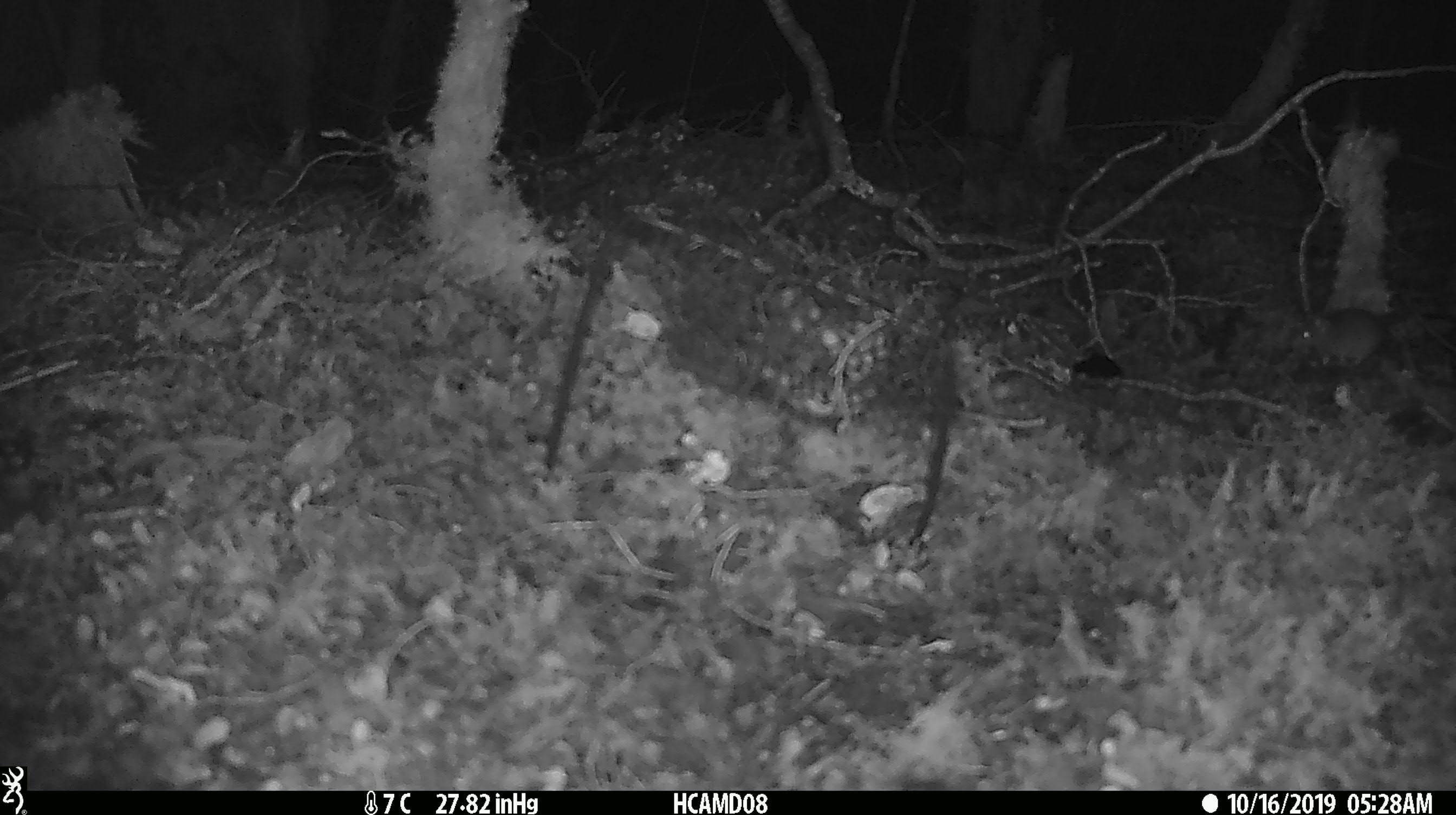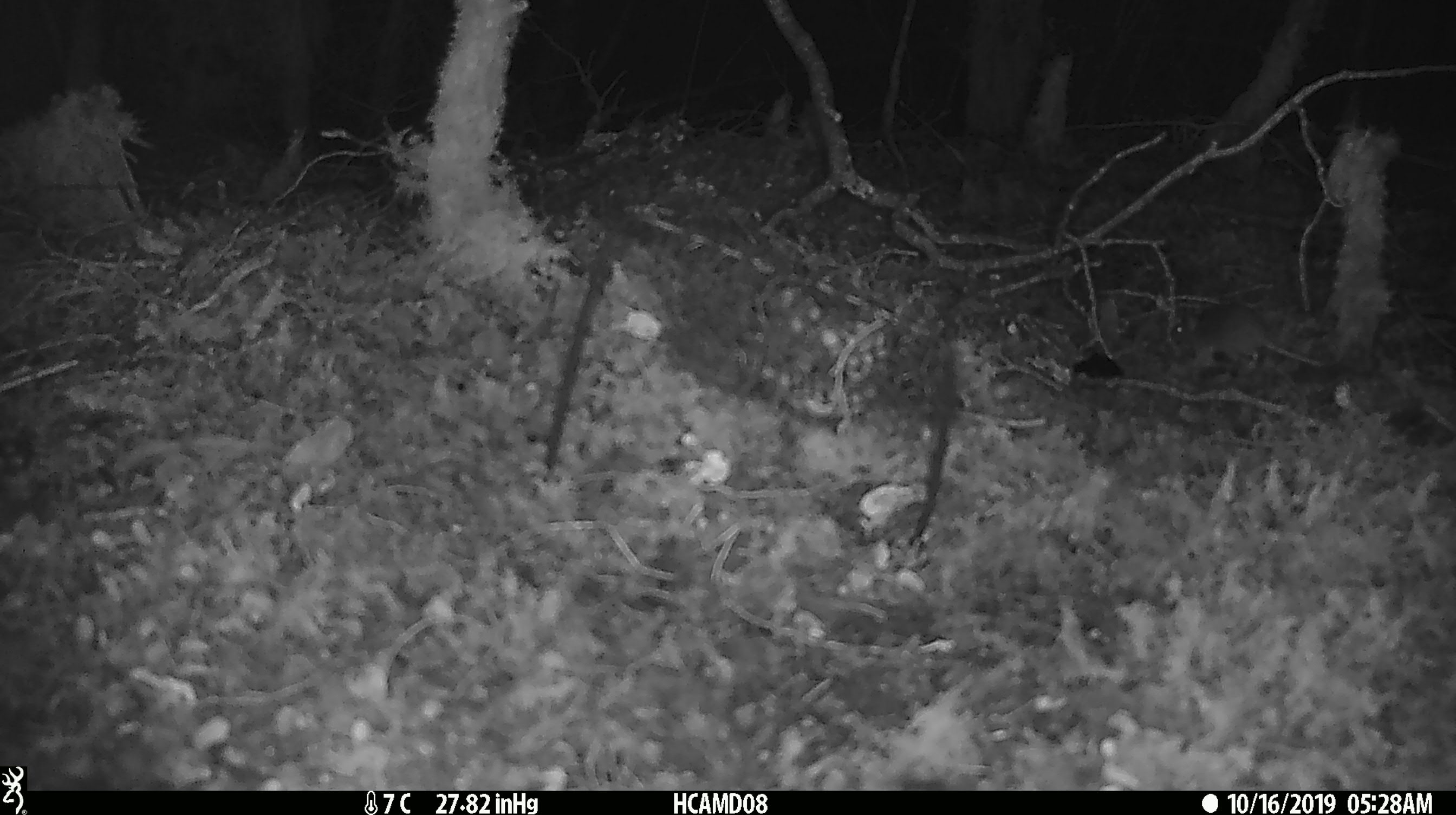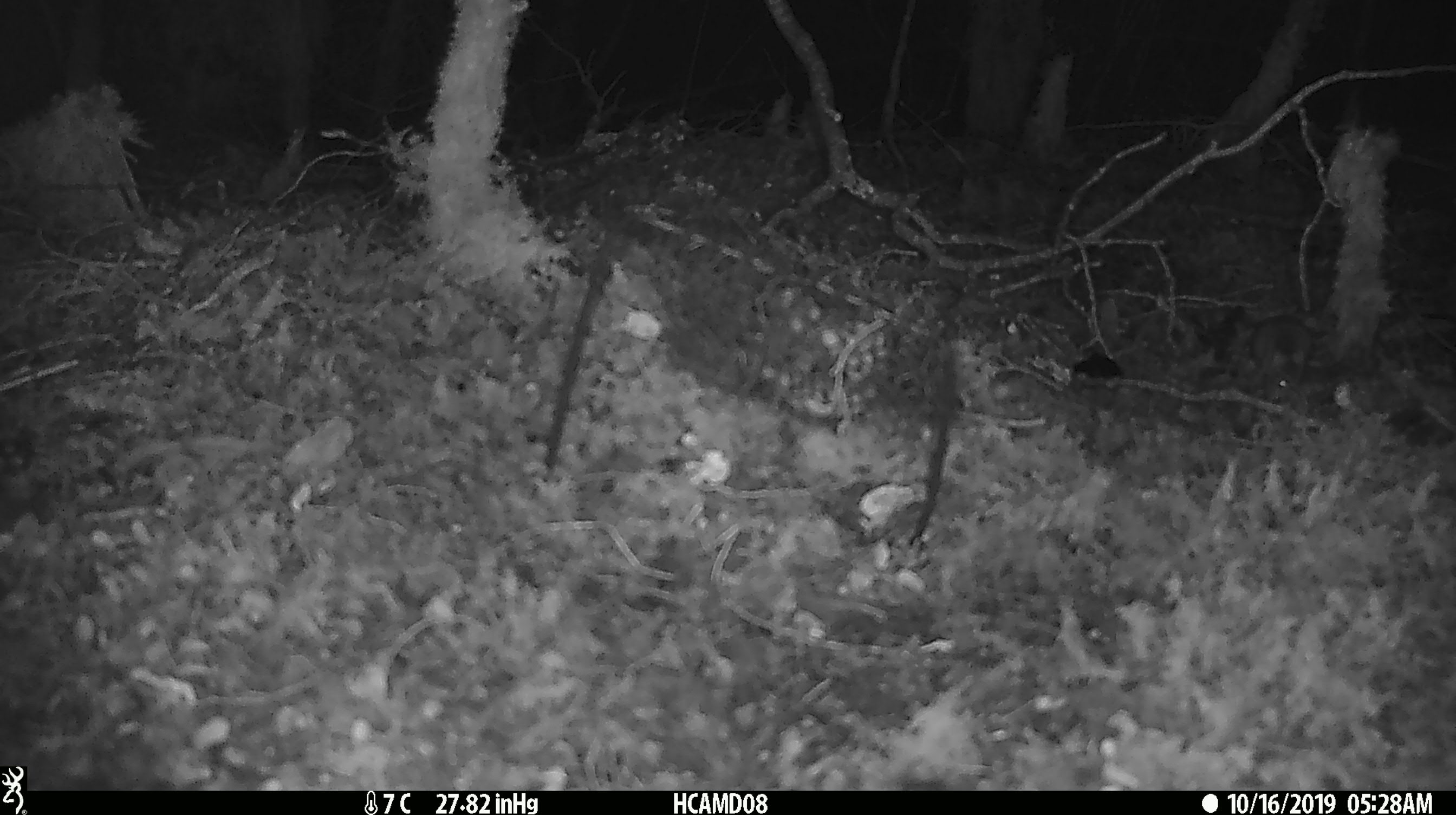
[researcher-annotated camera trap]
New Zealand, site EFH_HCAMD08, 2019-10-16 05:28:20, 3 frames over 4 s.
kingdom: Animalia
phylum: Chordata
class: Mammalia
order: Rodentia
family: Muridae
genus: Mus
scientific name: Mus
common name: mouse